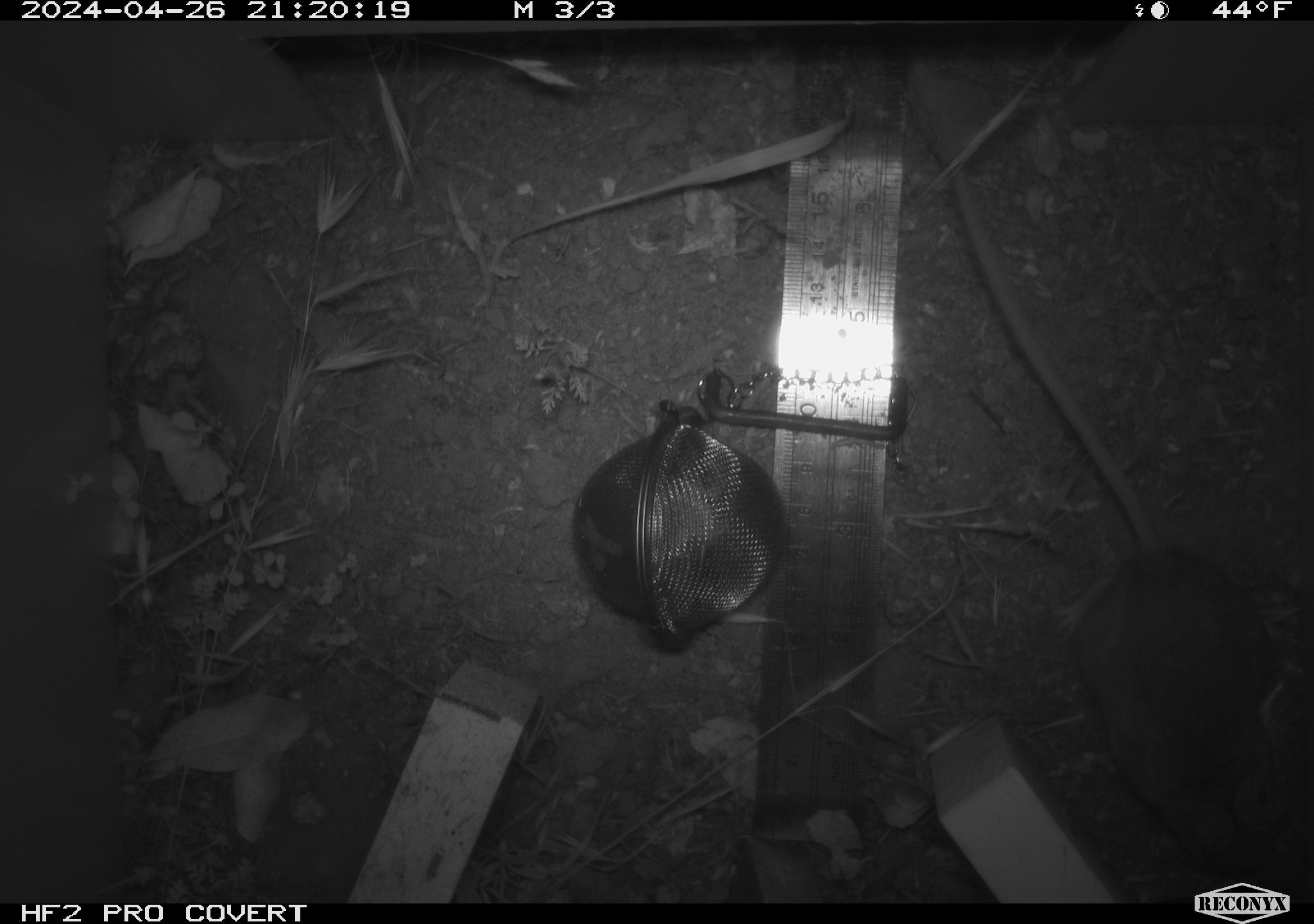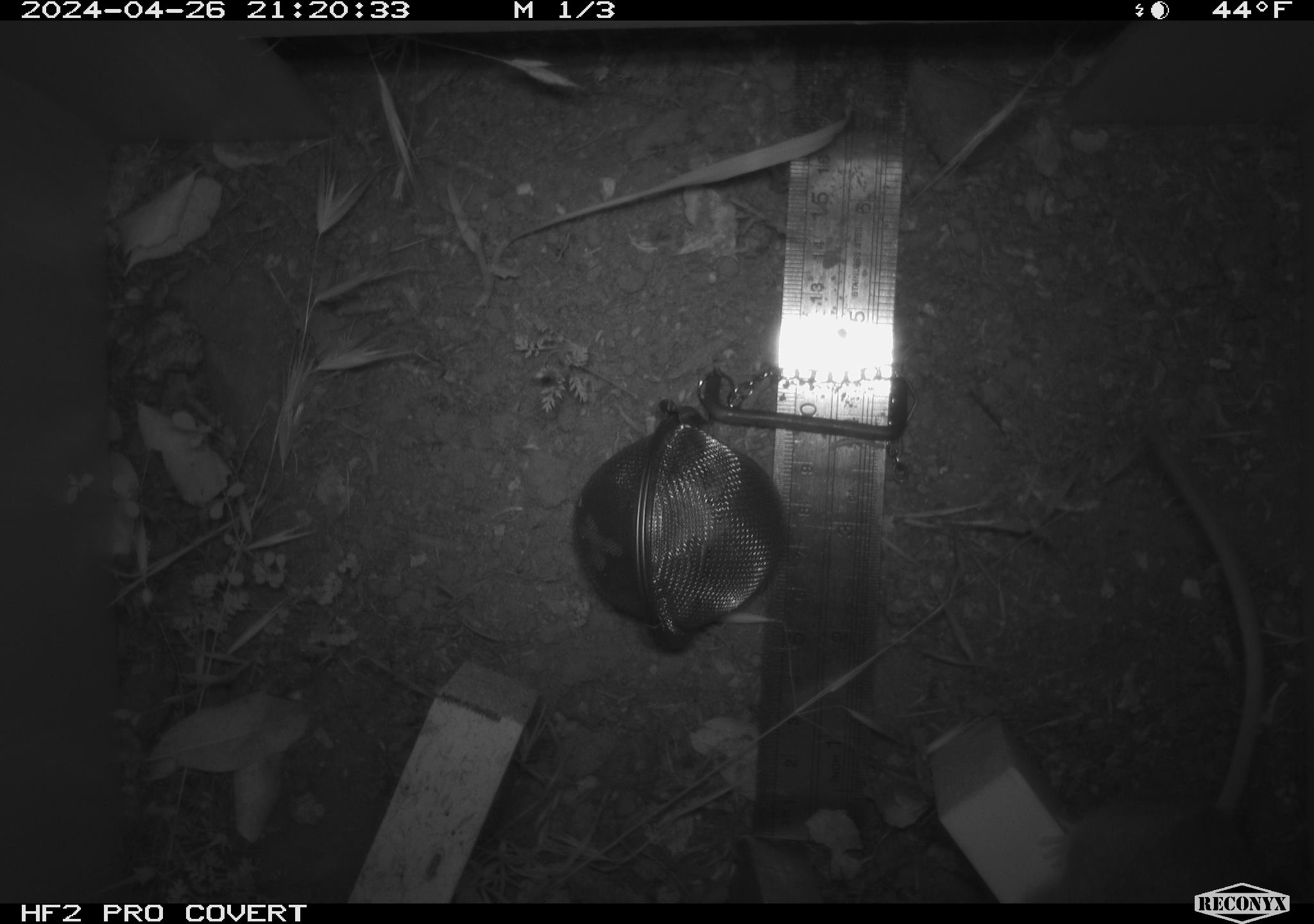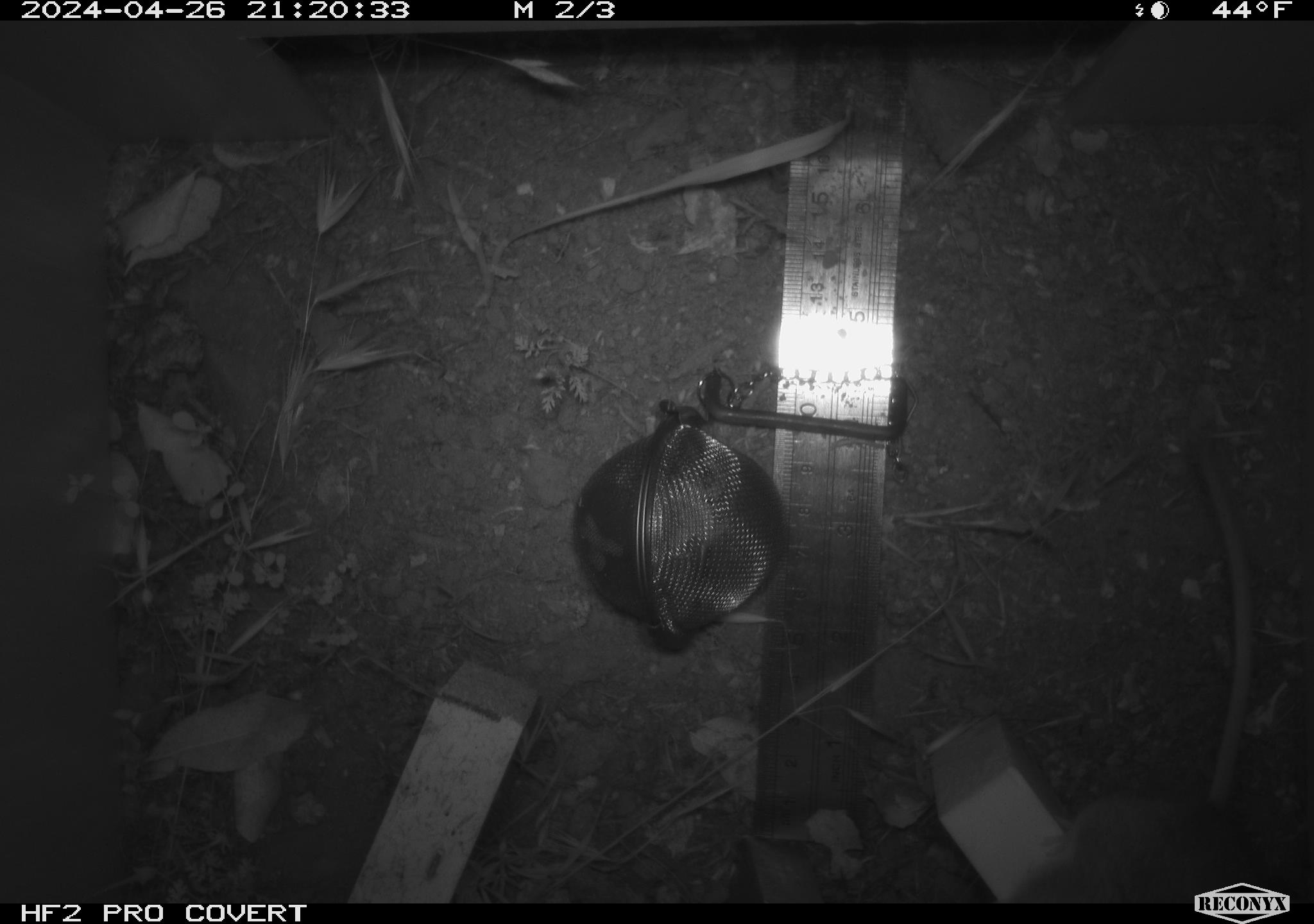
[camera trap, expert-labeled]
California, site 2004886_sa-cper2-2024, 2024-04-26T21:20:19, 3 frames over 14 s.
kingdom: Animalia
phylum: Chordata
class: Mammalia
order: Rodentia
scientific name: Rodentia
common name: rodent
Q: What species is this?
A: Rodent (Rodentia).